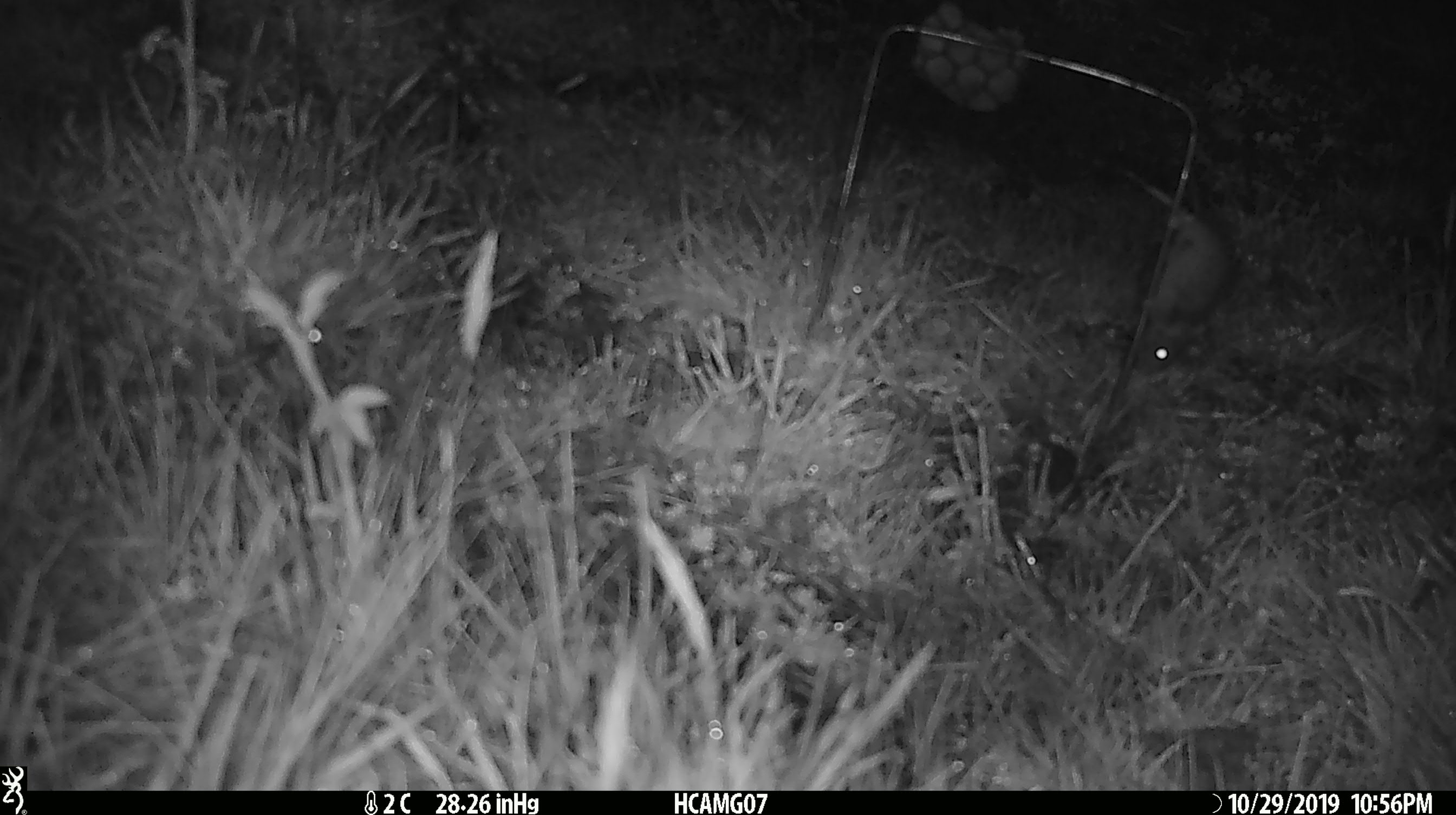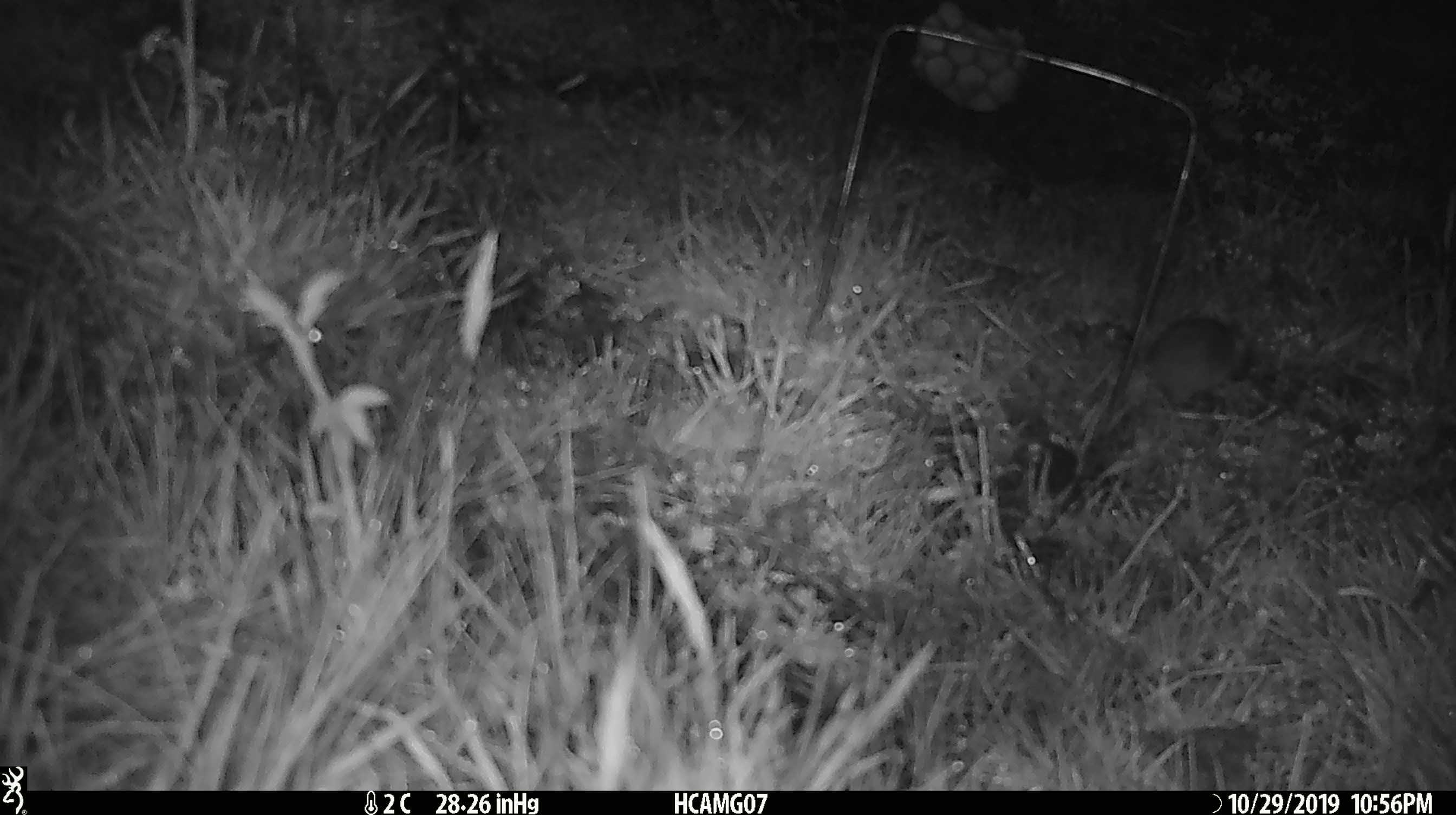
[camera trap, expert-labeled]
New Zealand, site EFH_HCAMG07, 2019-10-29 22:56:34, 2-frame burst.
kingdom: Animalia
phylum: Chordata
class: Mammalia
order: Rodentia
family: Muridae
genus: Mus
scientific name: Mus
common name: mouse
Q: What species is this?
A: Mouse (Mus).